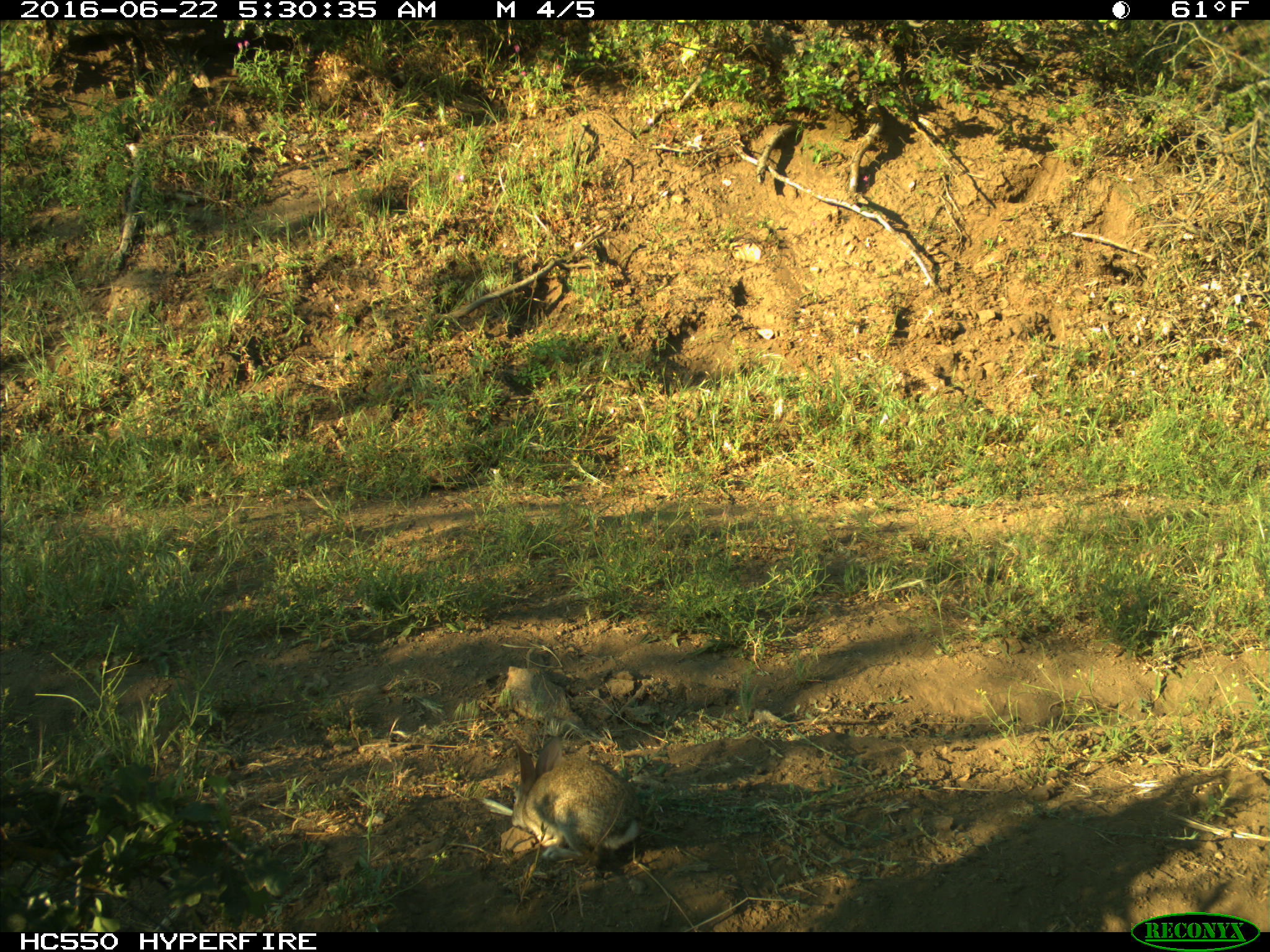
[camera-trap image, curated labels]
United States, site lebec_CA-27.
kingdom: Animalia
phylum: Chordata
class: Mammalia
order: Lagomorpha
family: Leporidae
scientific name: Leporidae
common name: rabbits and hares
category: unidentified rabbit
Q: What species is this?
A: Unidentified rabbit (rabbits and hares) (Leporidae).